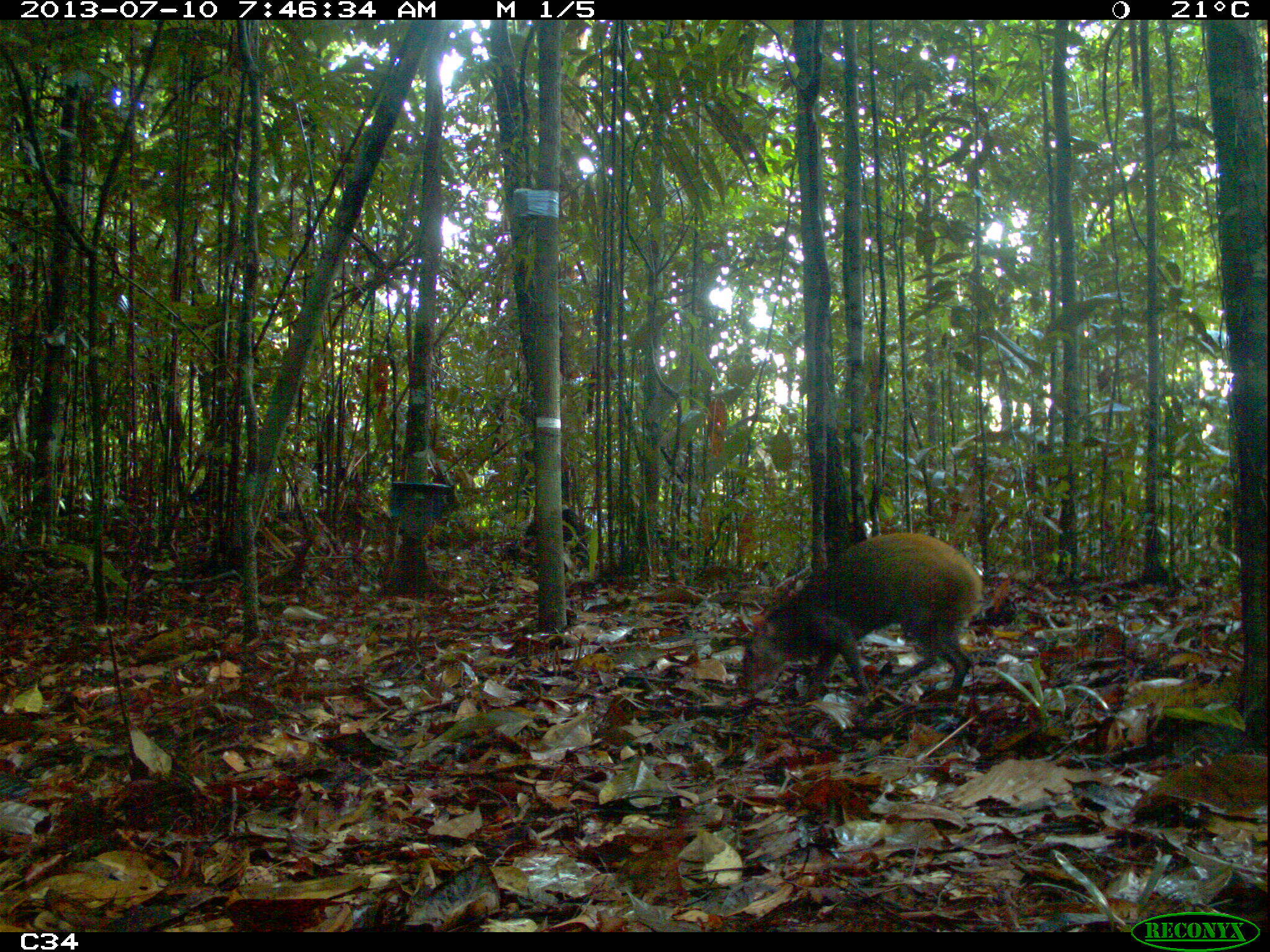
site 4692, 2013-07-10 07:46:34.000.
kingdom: Animalia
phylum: Chordata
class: Mammalia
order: Rodentia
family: Dasyproctidae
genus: Dasyprocta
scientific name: Dasyprocta leporina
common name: red-rumped agouti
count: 1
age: adult